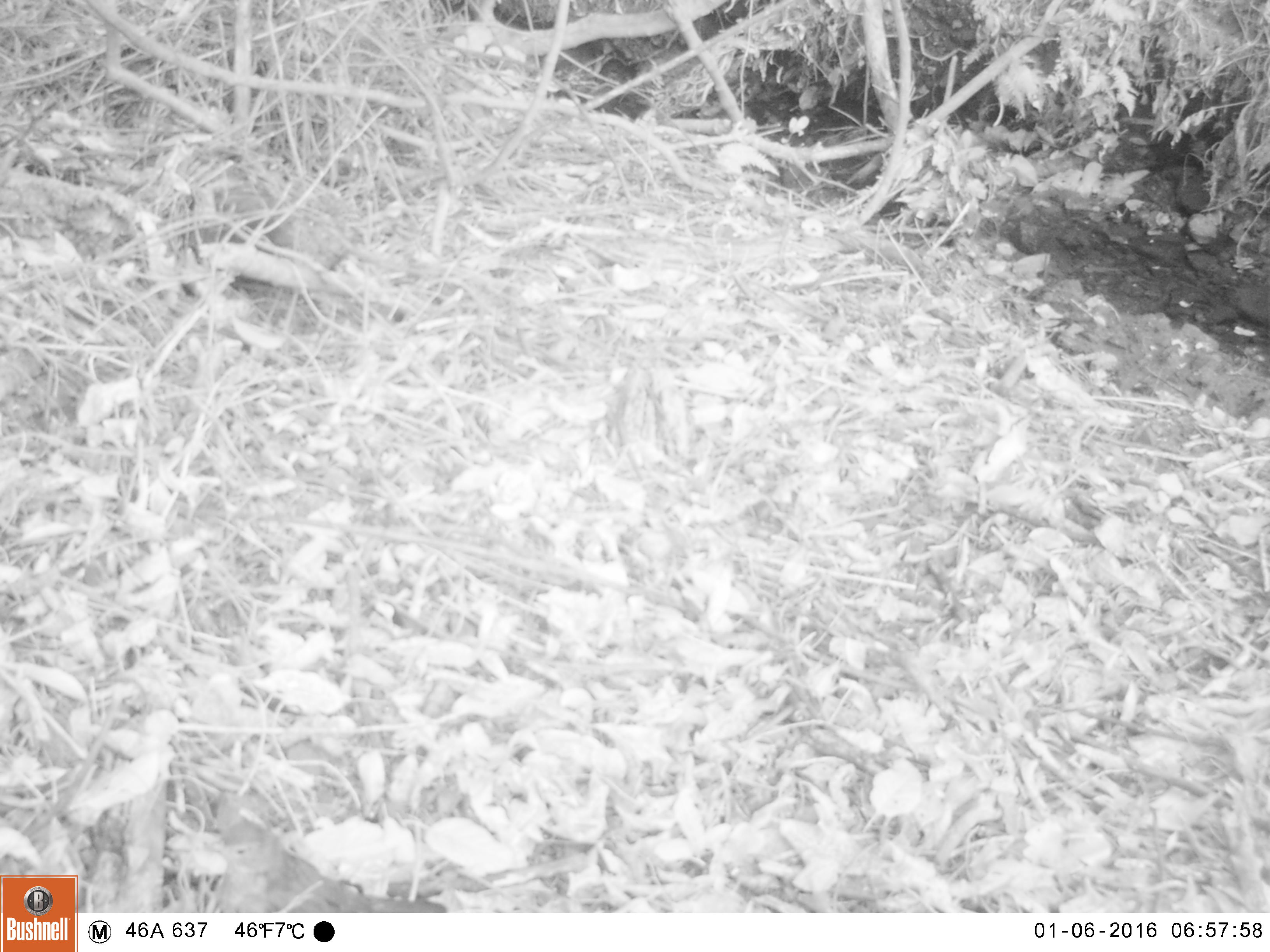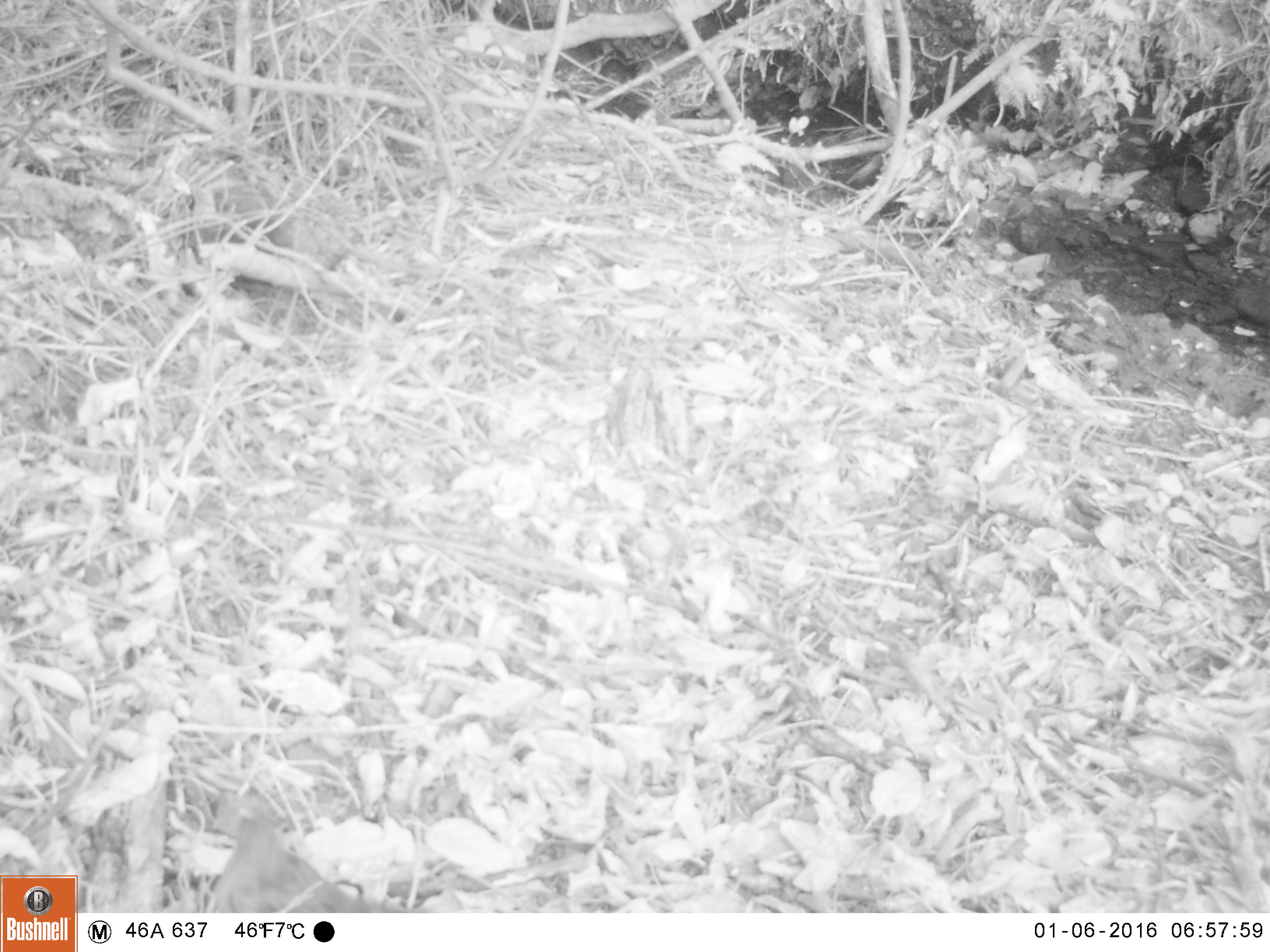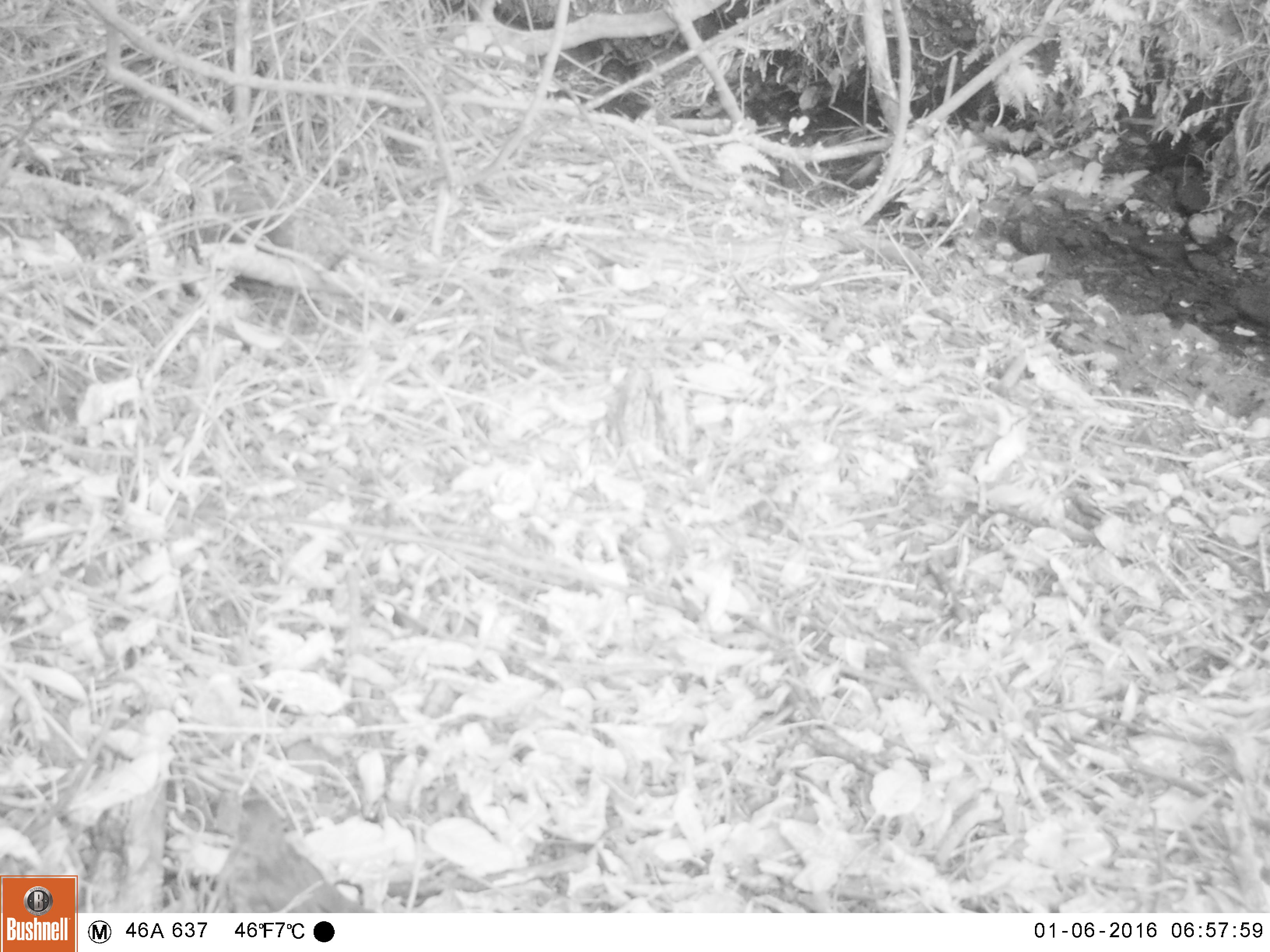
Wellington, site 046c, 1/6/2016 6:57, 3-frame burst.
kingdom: Animalia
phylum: Chordata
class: Aves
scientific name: Aves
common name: bird